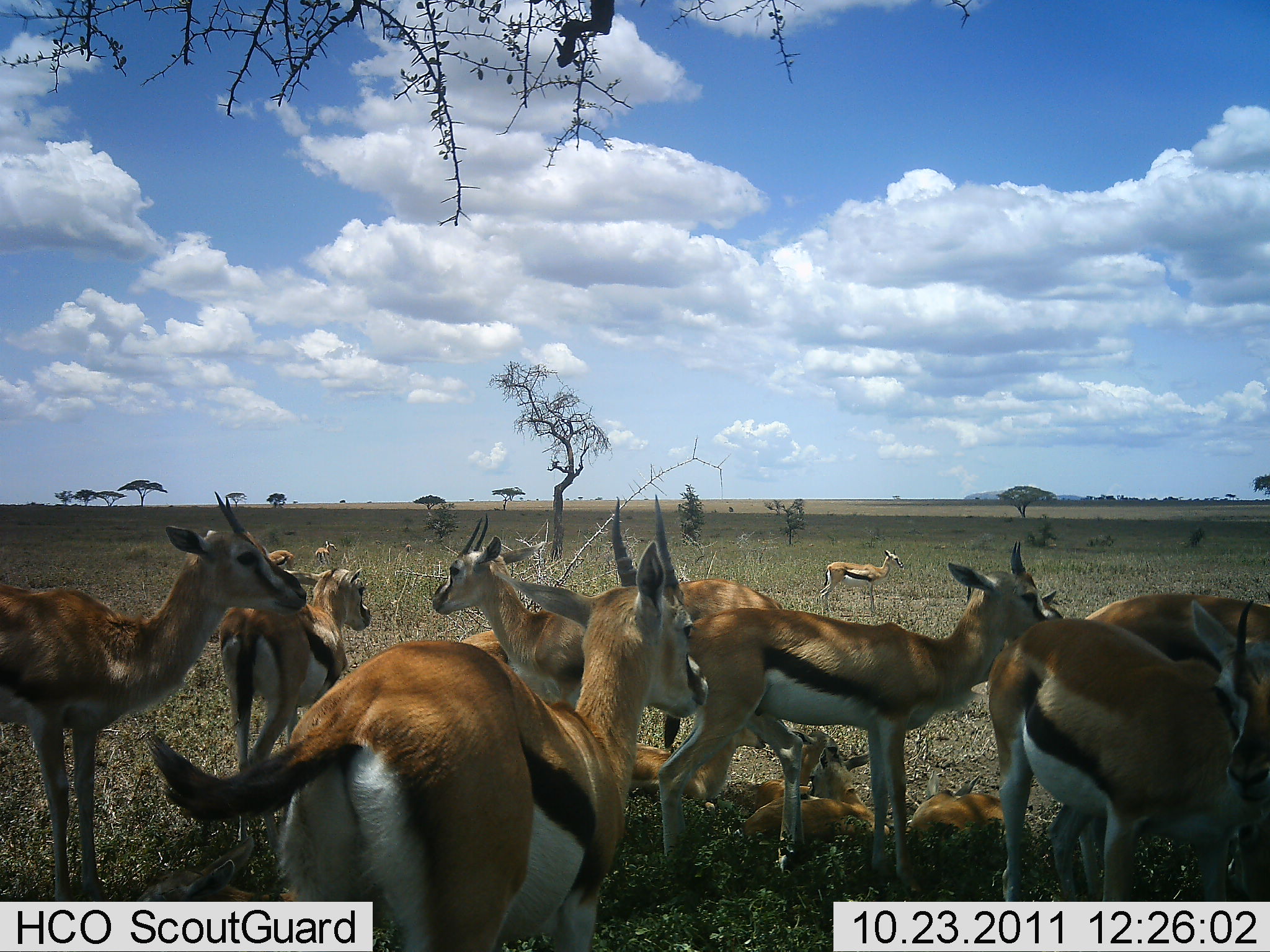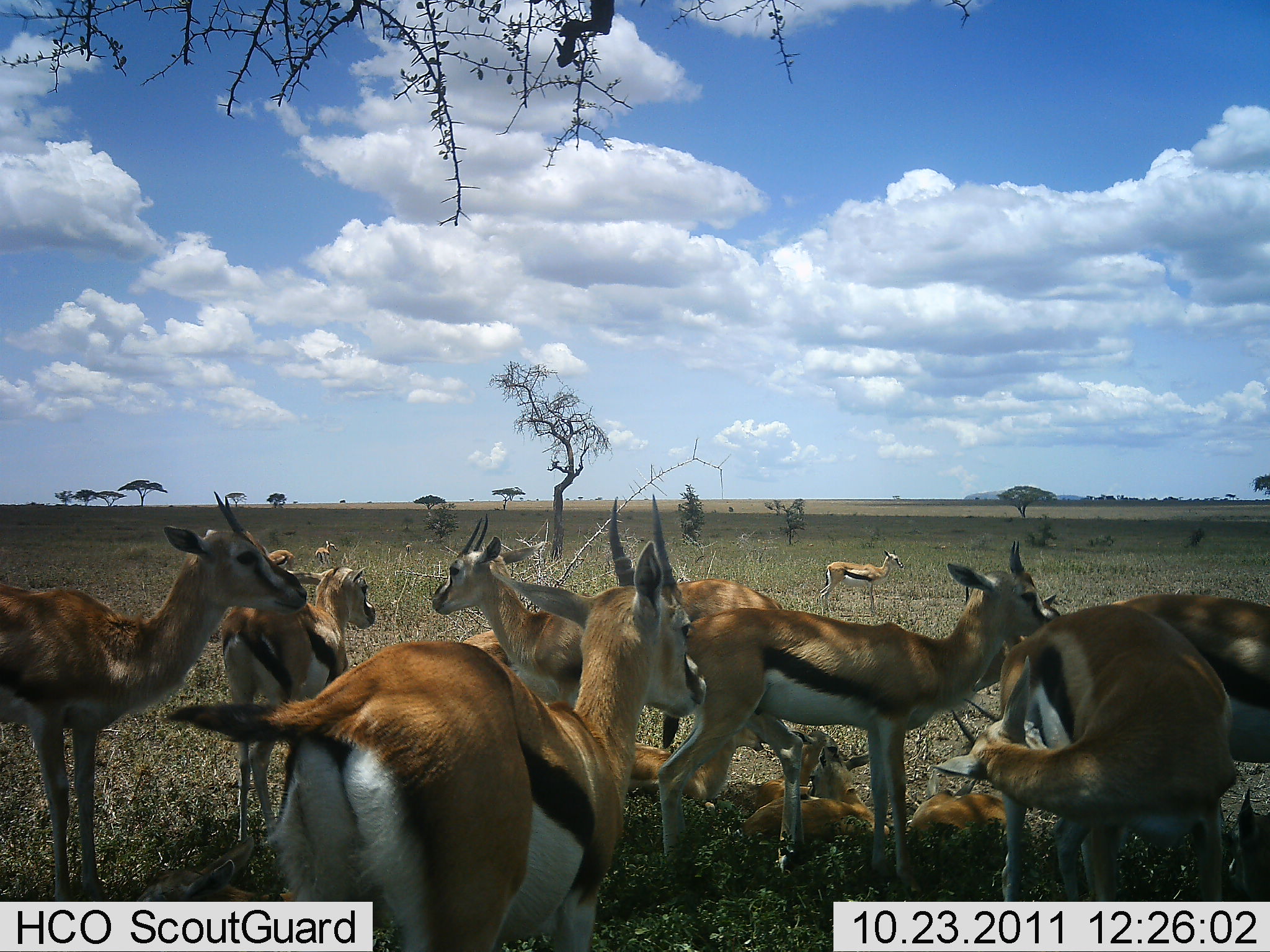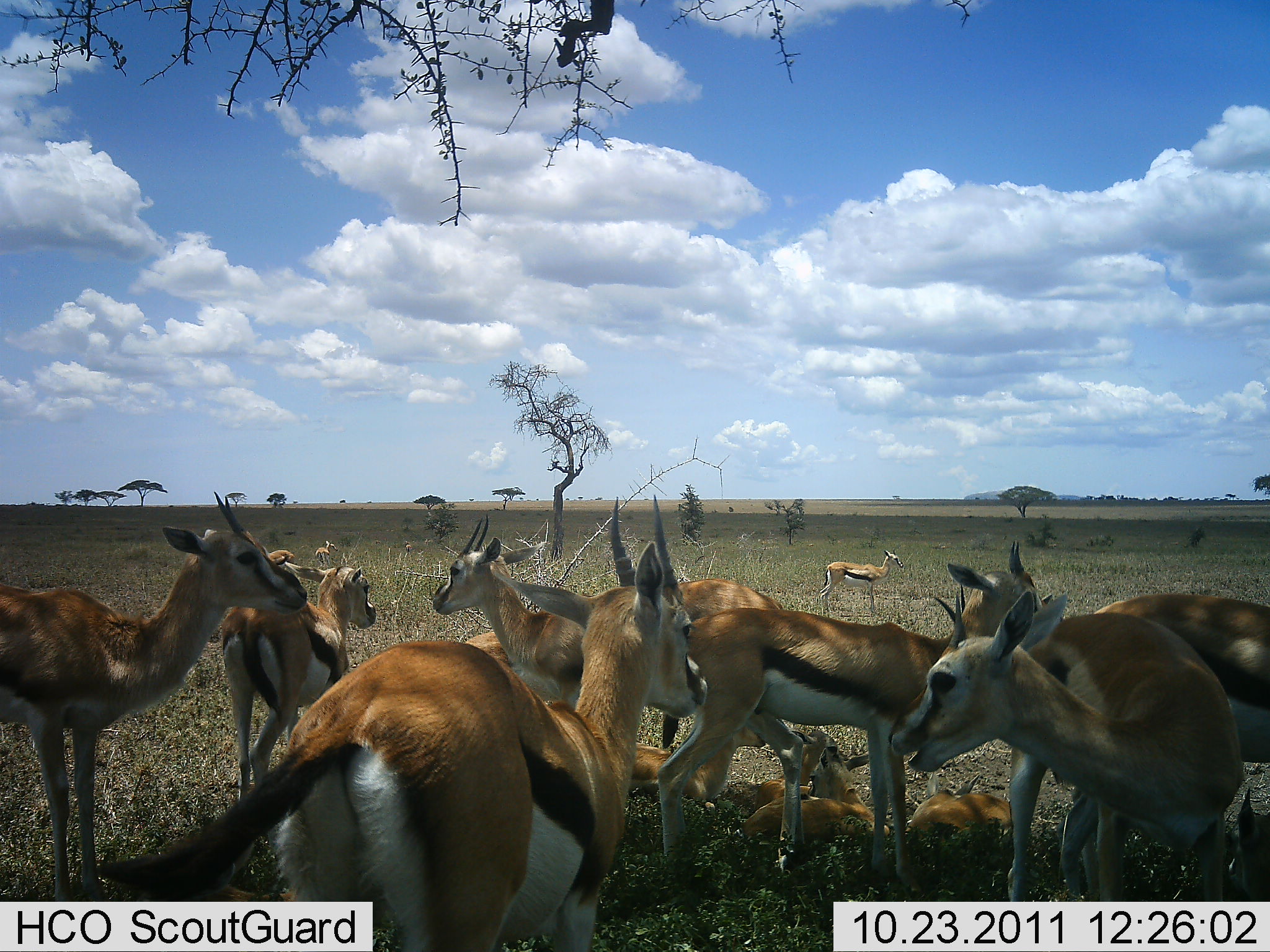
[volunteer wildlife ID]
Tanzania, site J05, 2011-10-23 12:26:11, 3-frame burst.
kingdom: Animalia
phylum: Chordata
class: Mammalia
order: Artiodactyla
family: Bovidae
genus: Eudorcas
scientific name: Eudorcas thomsonii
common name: thomson's gazelle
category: gazellethomsons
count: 11-50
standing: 79%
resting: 71%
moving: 7%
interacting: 29%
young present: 36%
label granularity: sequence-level